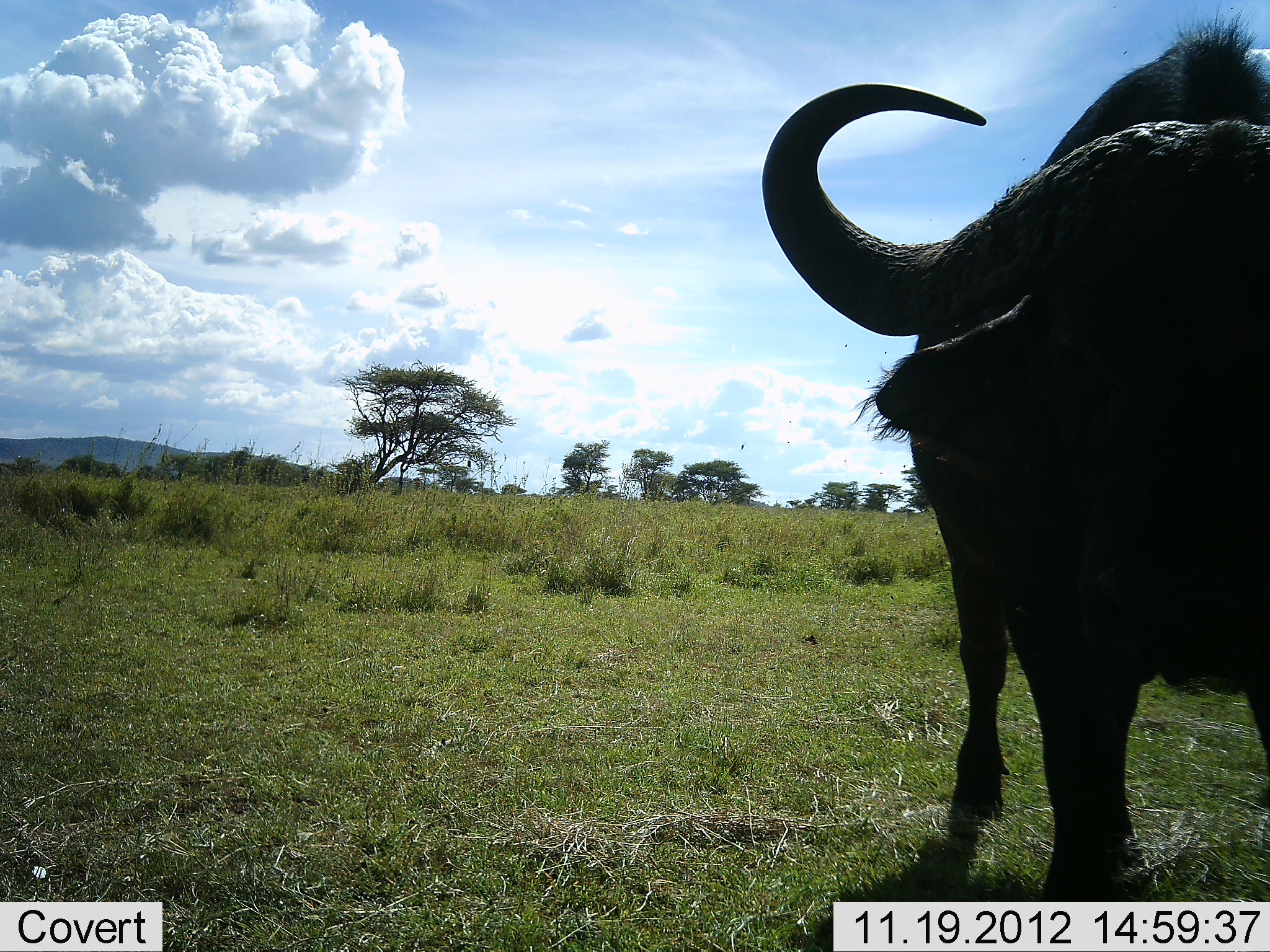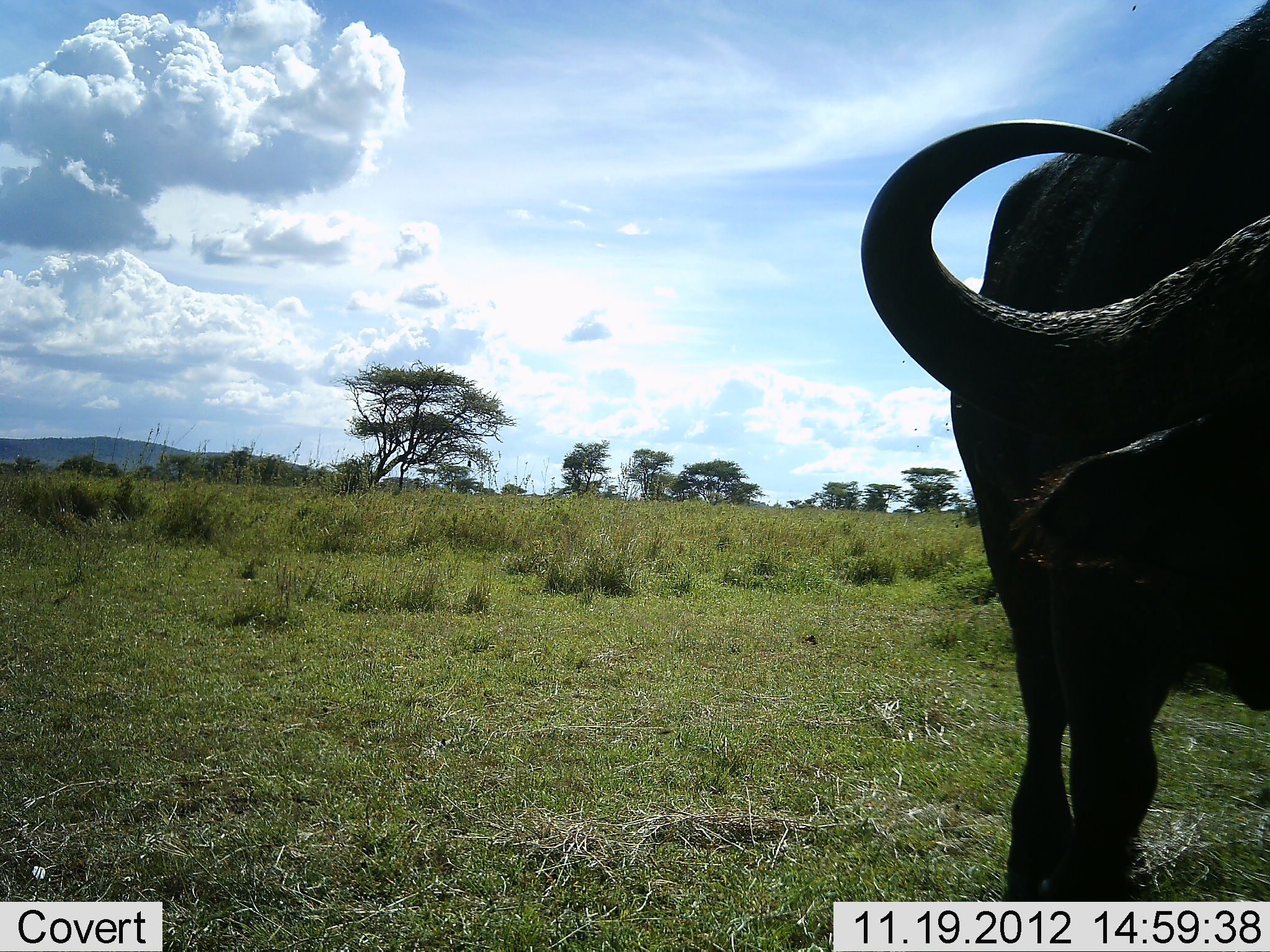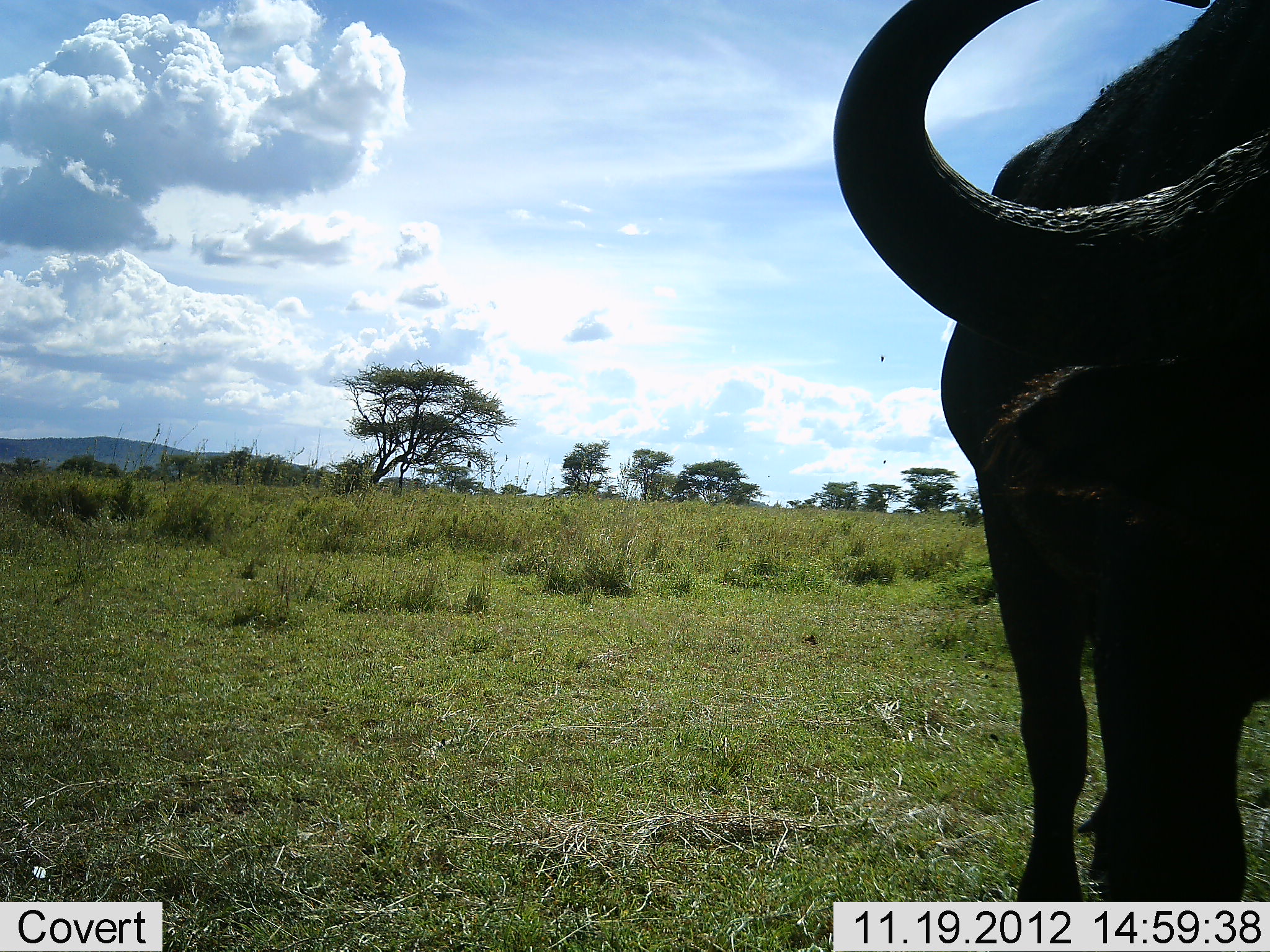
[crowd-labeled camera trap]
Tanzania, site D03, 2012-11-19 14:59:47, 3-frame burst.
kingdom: Animalia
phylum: Chordata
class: Mammalia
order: Artiodactyla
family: Bovidae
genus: Syncerus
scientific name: Syncerus caffer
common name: cape buffalo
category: buffalo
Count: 1.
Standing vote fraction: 70%.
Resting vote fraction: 0%.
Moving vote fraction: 35%.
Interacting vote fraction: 0%.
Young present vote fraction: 0%.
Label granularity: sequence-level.